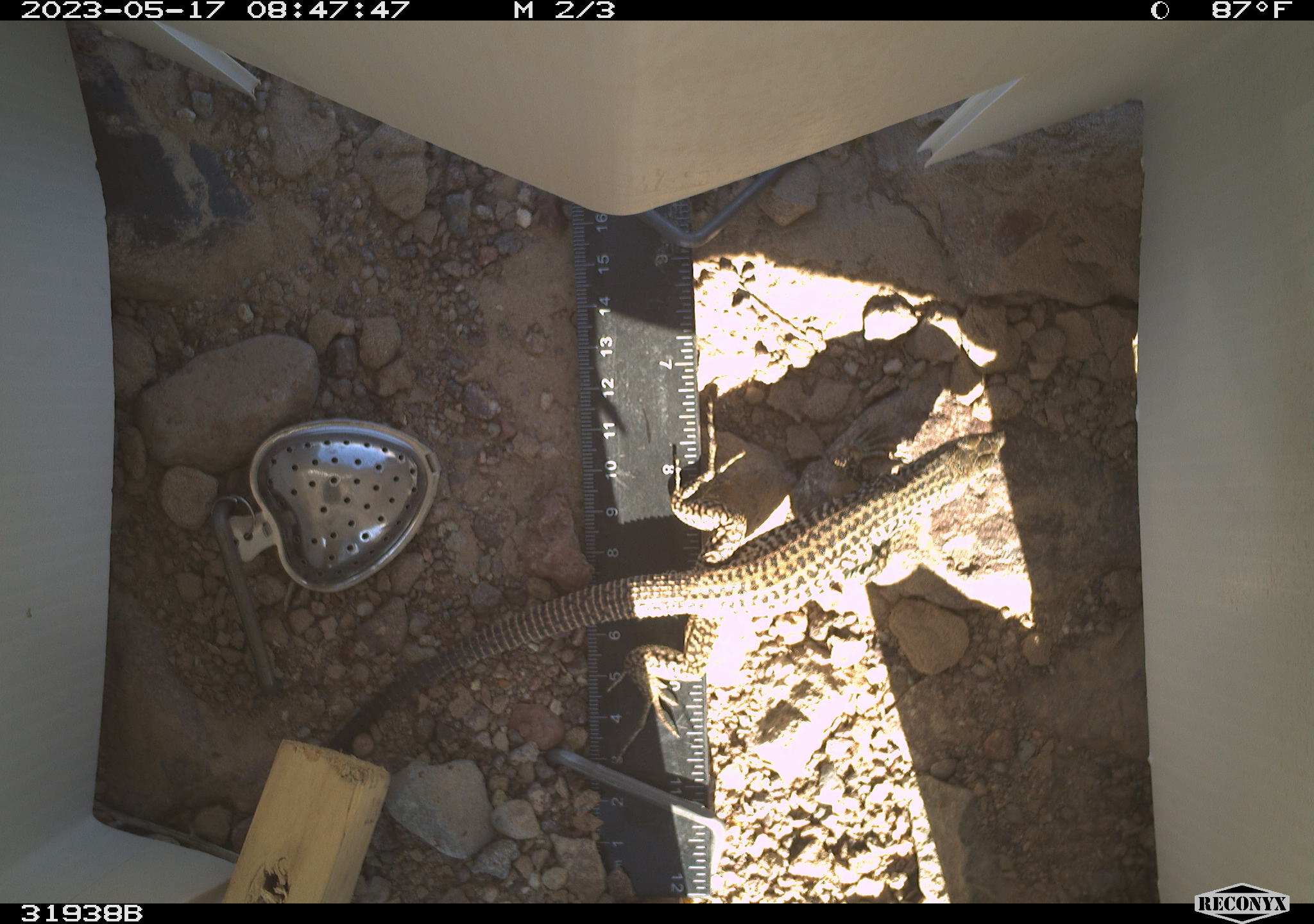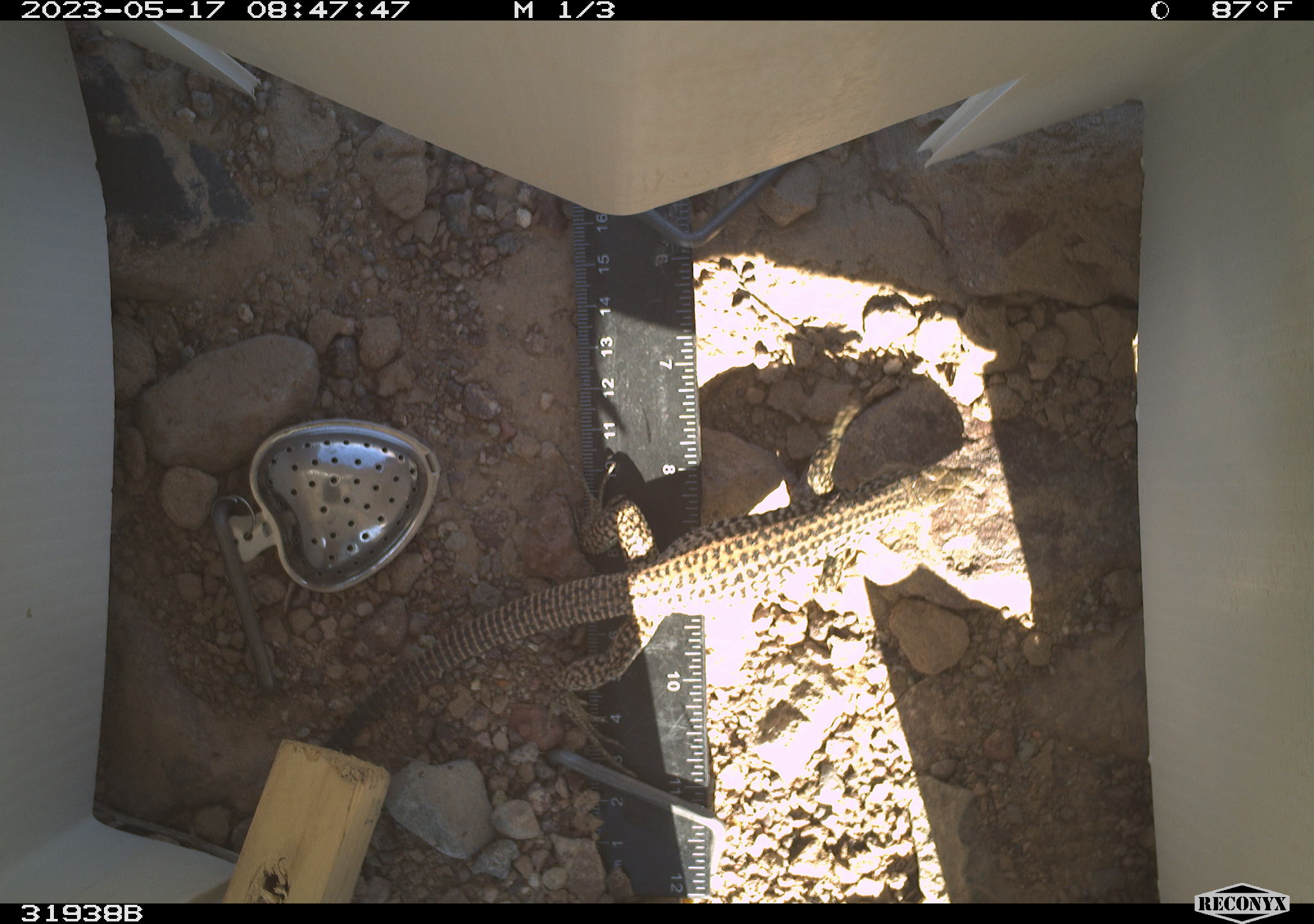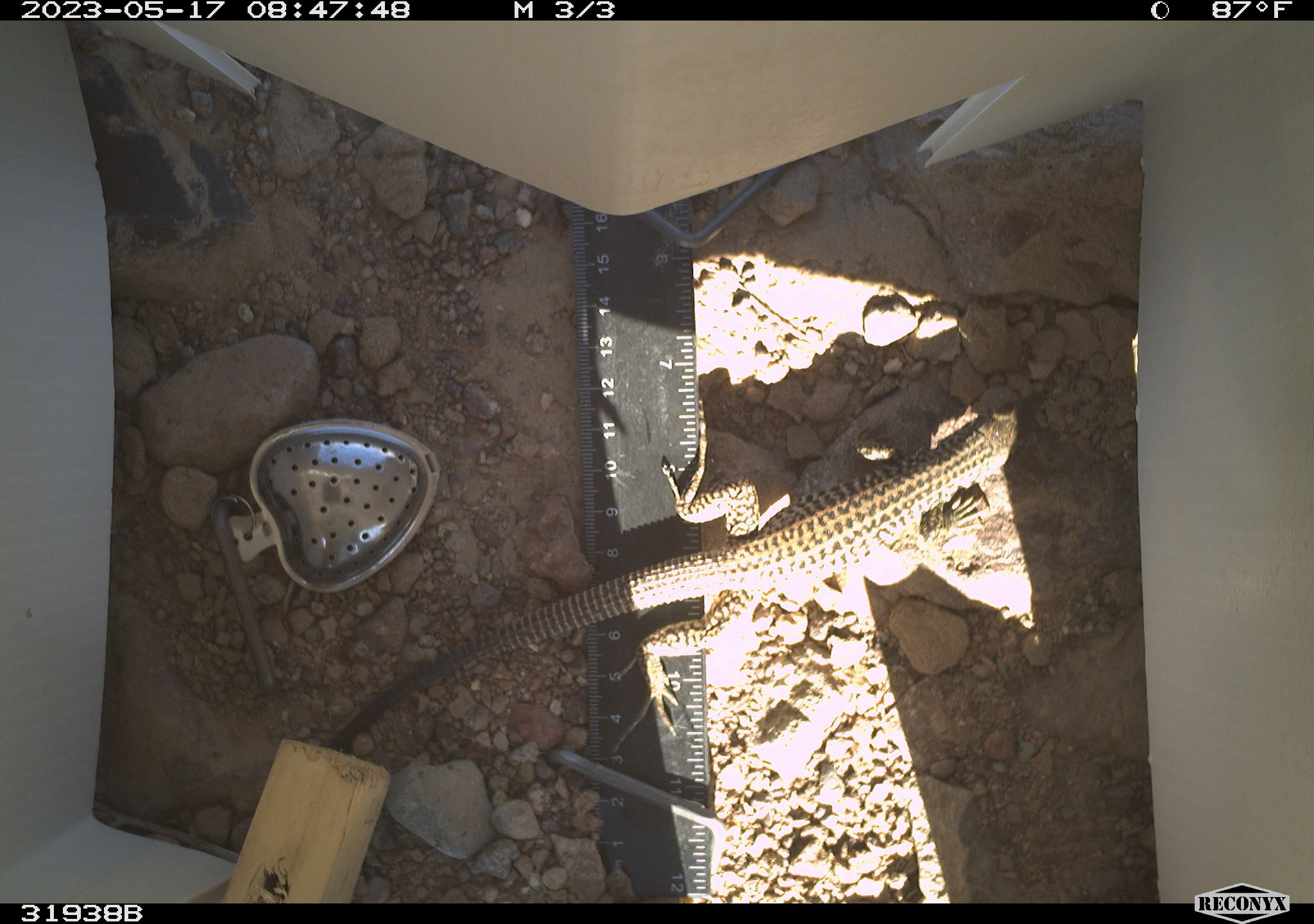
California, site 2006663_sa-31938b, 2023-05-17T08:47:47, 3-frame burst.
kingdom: Animalia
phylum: Chordata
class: Reptilia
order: Squamata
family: Teiidae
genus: Aspidoscelis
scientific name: Aspidoscelis tigris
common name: western whiptail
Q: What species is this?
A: Western whiptail (Aspidoscelis tigris).